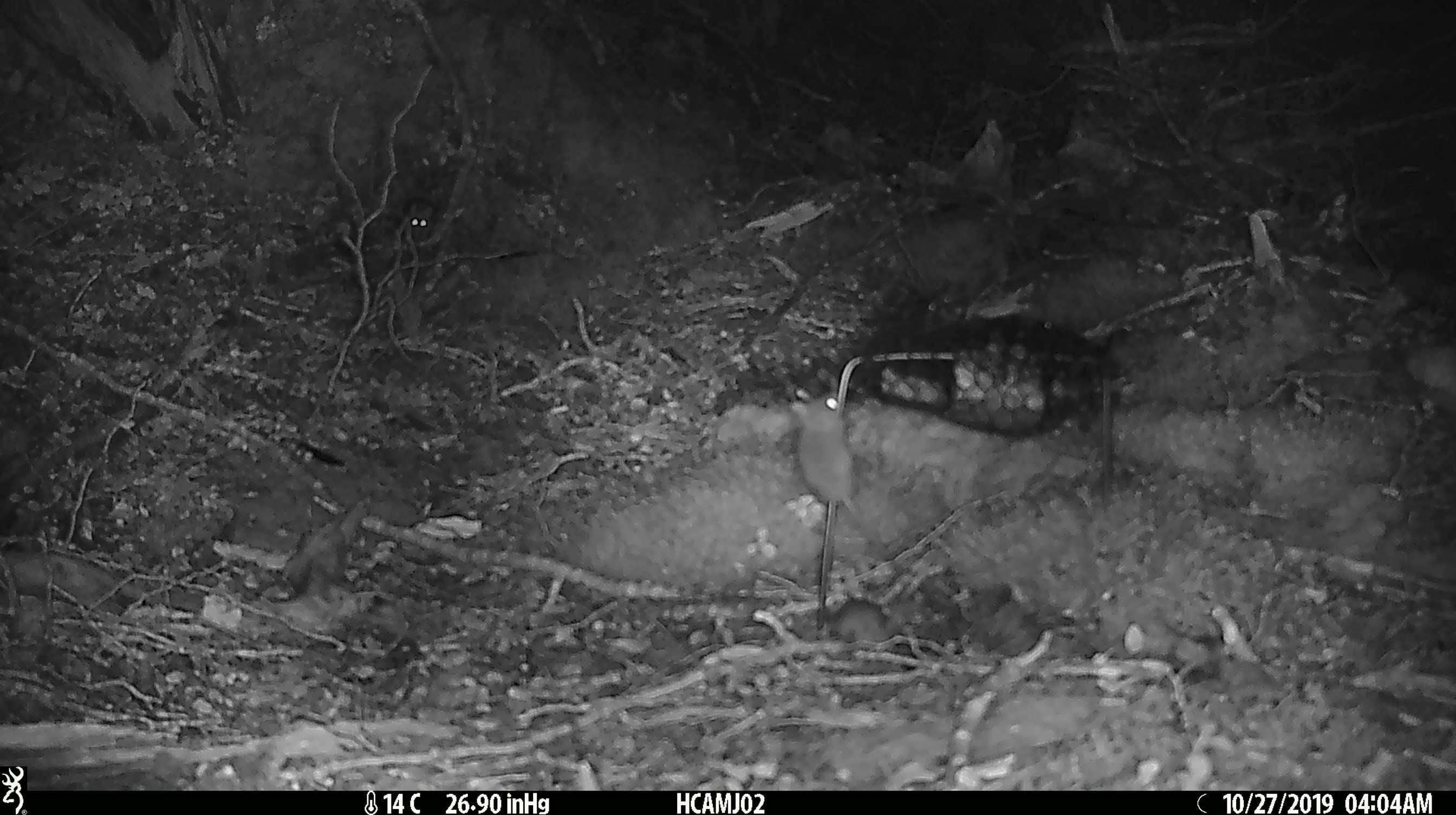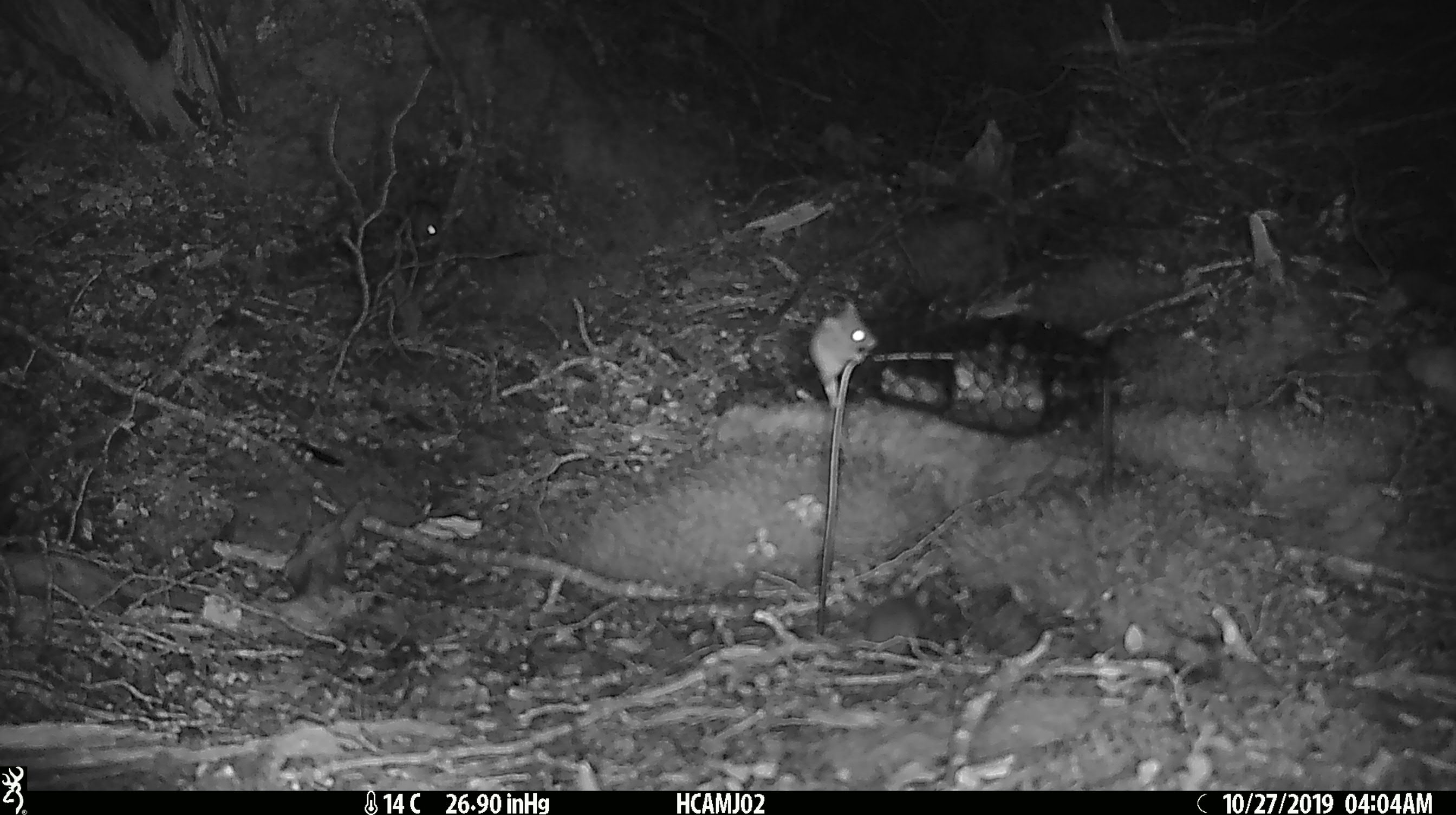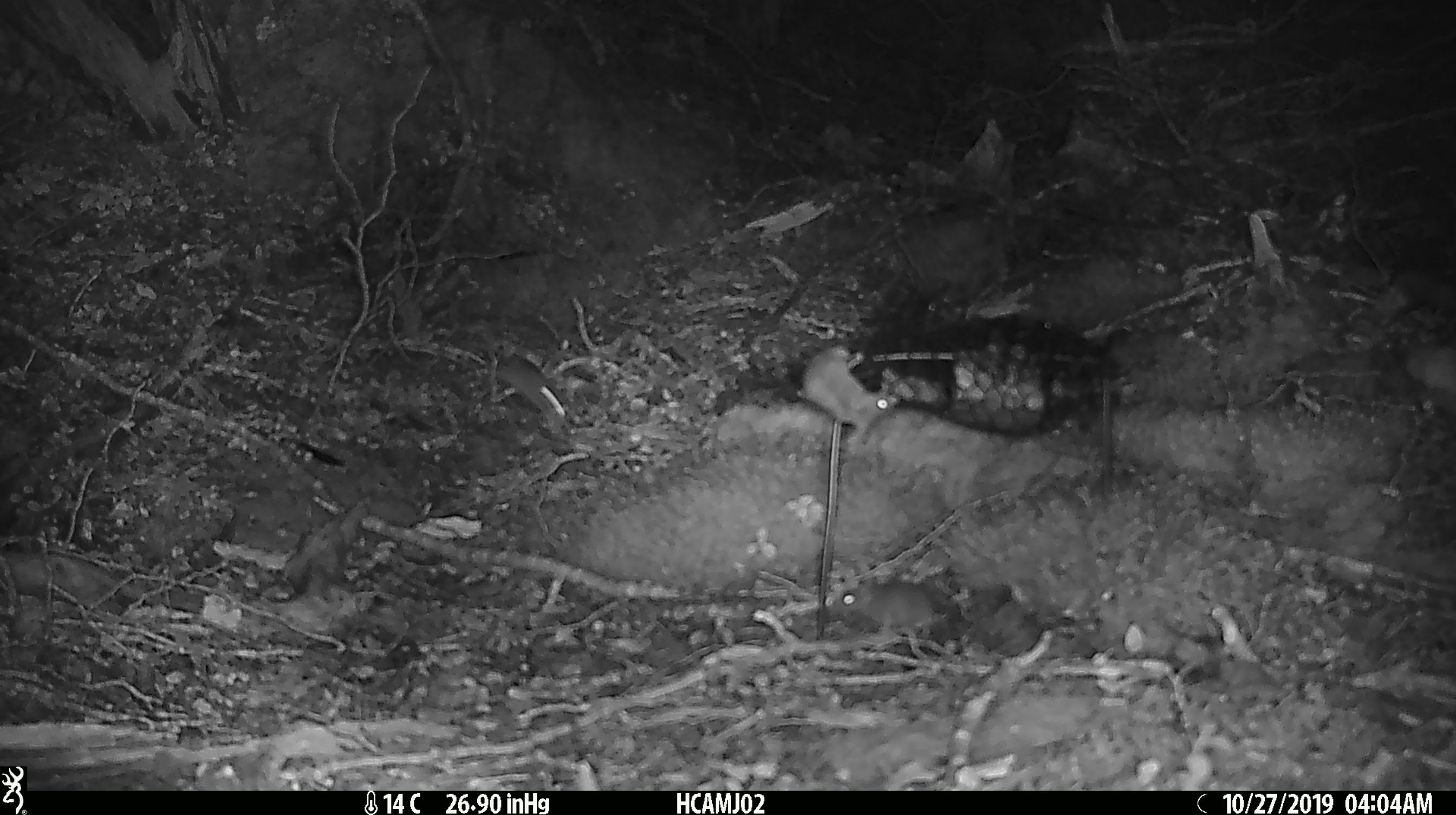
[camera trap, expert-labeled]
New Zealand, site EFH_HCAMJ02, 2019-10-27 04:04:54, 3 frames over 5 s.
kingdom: Animalia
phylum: Chordata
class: Mammalia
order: Rodentia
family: Muridae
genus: Mus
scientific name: Mus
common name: mouse